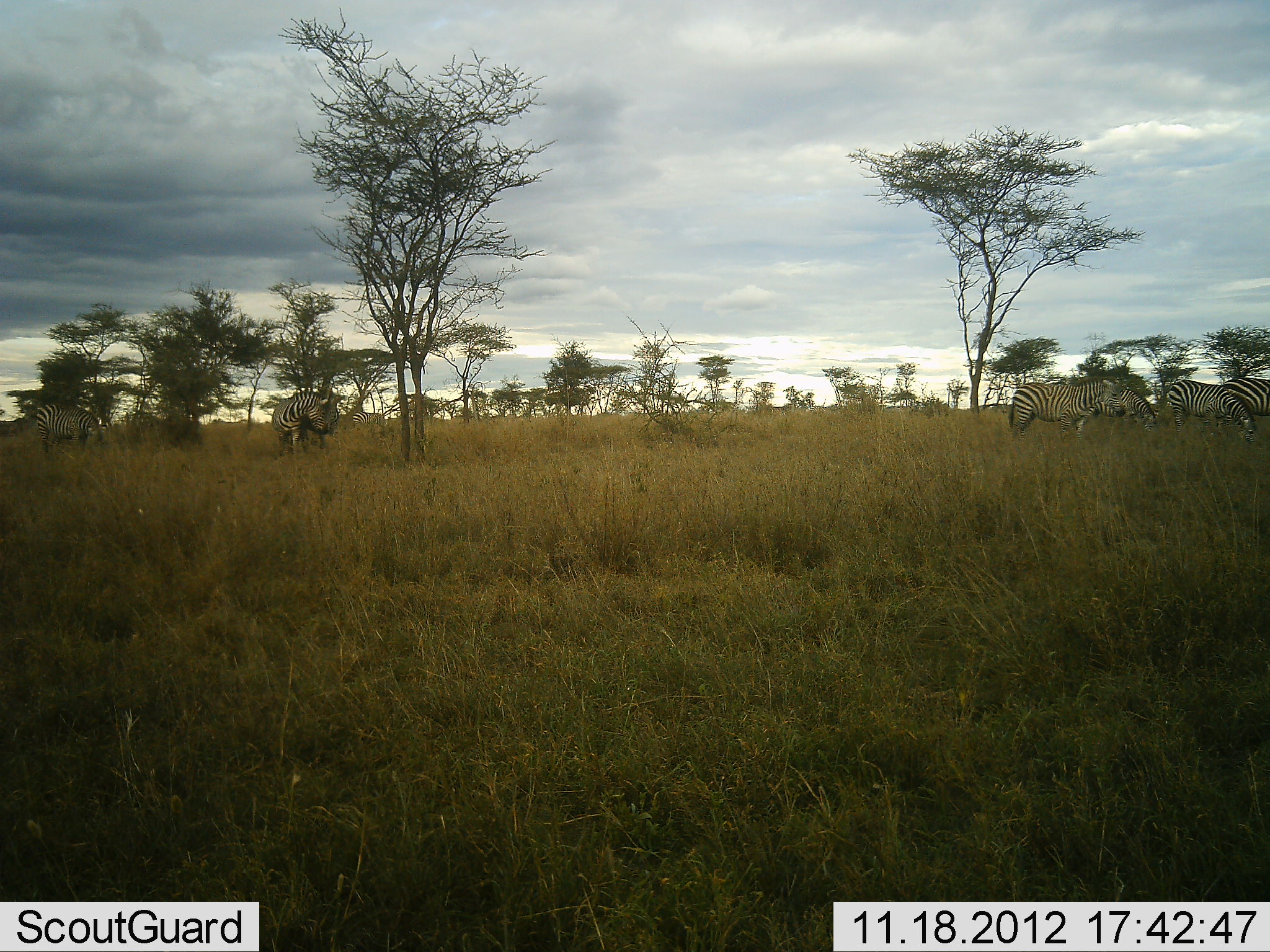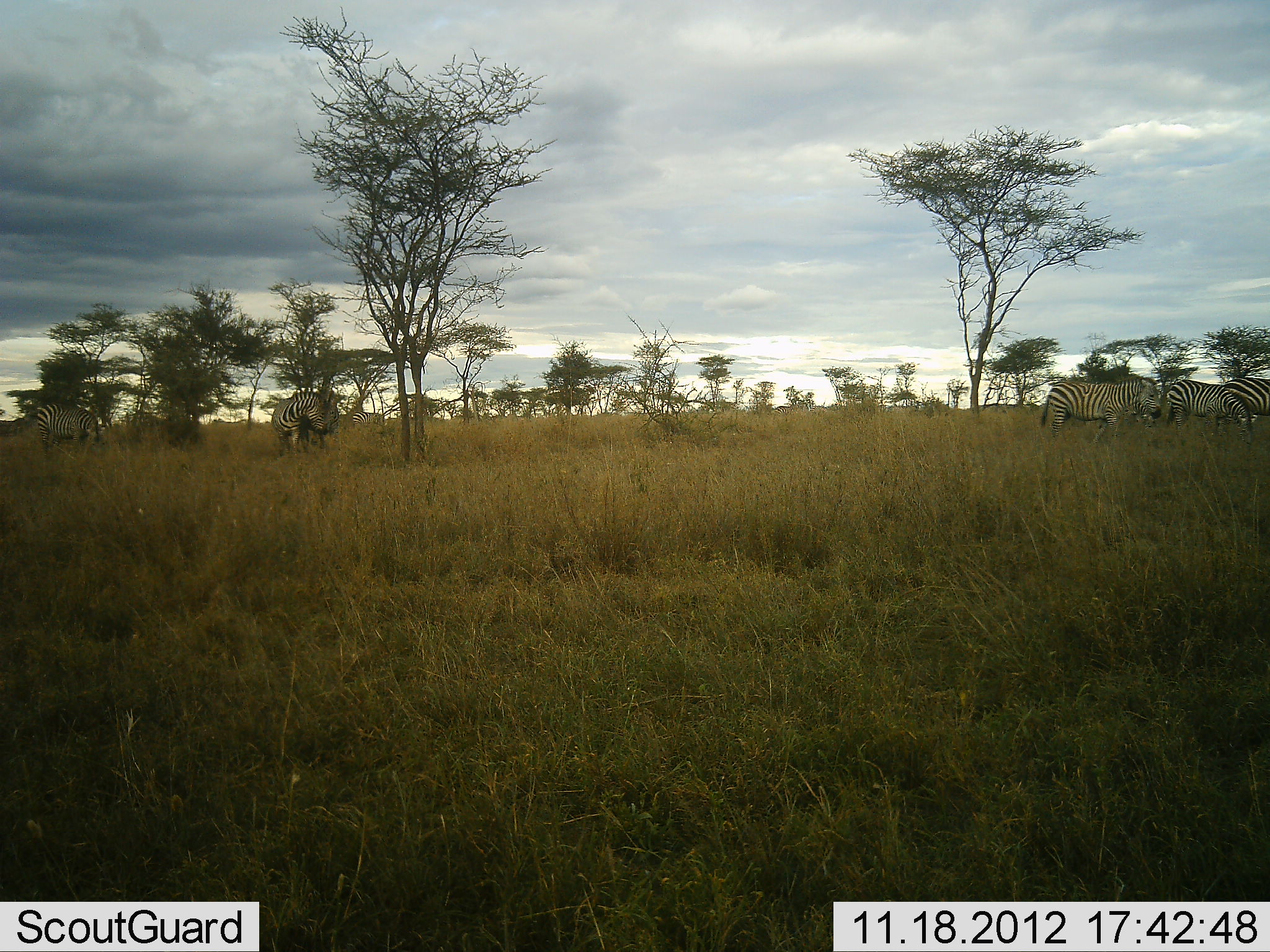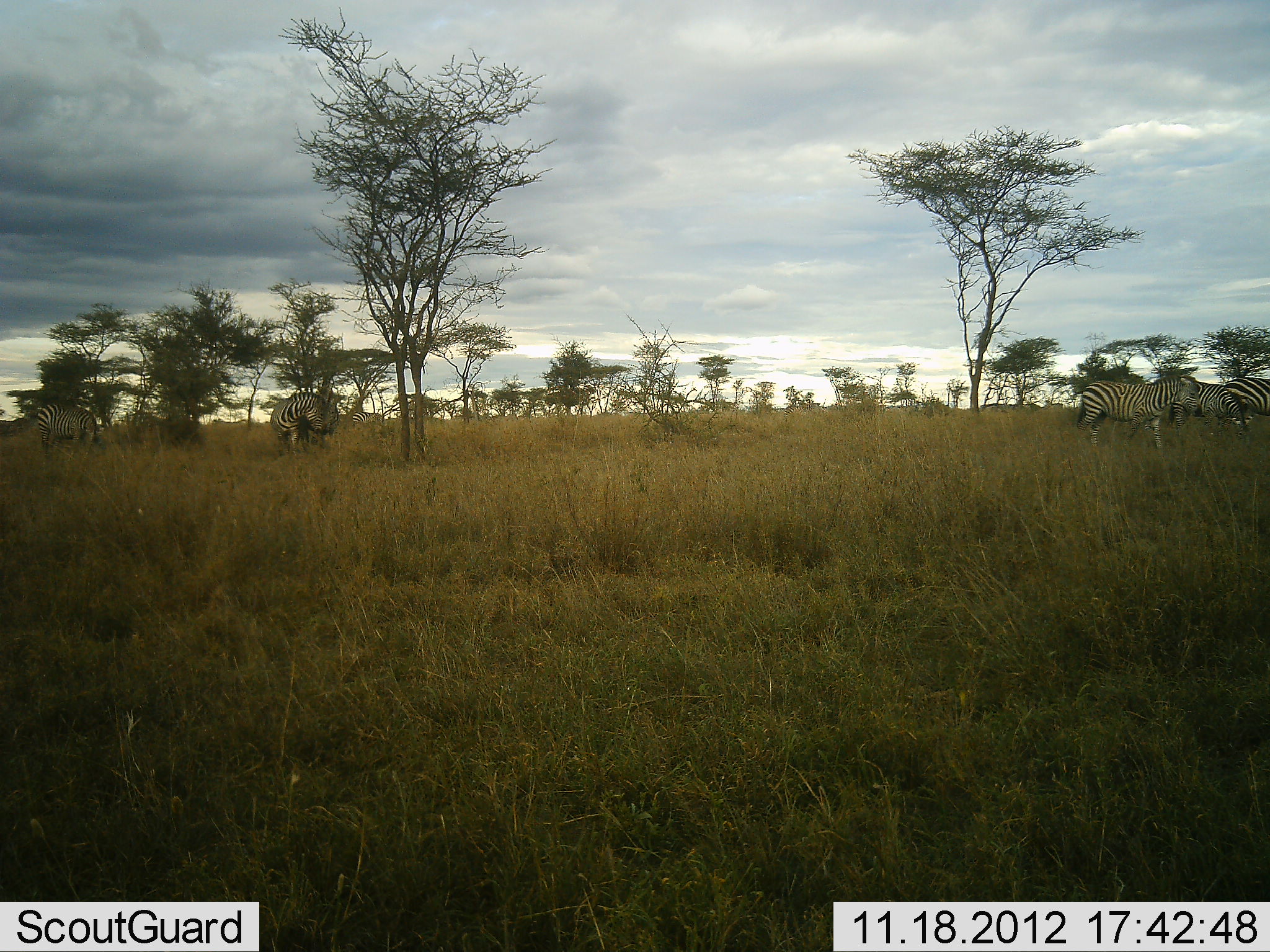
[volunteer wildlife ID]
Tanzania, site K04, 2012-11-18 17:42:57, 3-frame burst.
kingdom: Animalia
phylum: Chordata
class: Mammalia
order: Perissodactyla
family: Equidae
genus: Equus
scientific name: Equus quagga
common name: plains zebra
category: zebra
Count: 5.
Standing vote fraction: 30%.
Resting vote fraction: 0%.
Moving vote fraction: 50%.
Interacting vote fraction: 0%.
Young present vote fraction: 0%.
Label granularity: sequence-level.